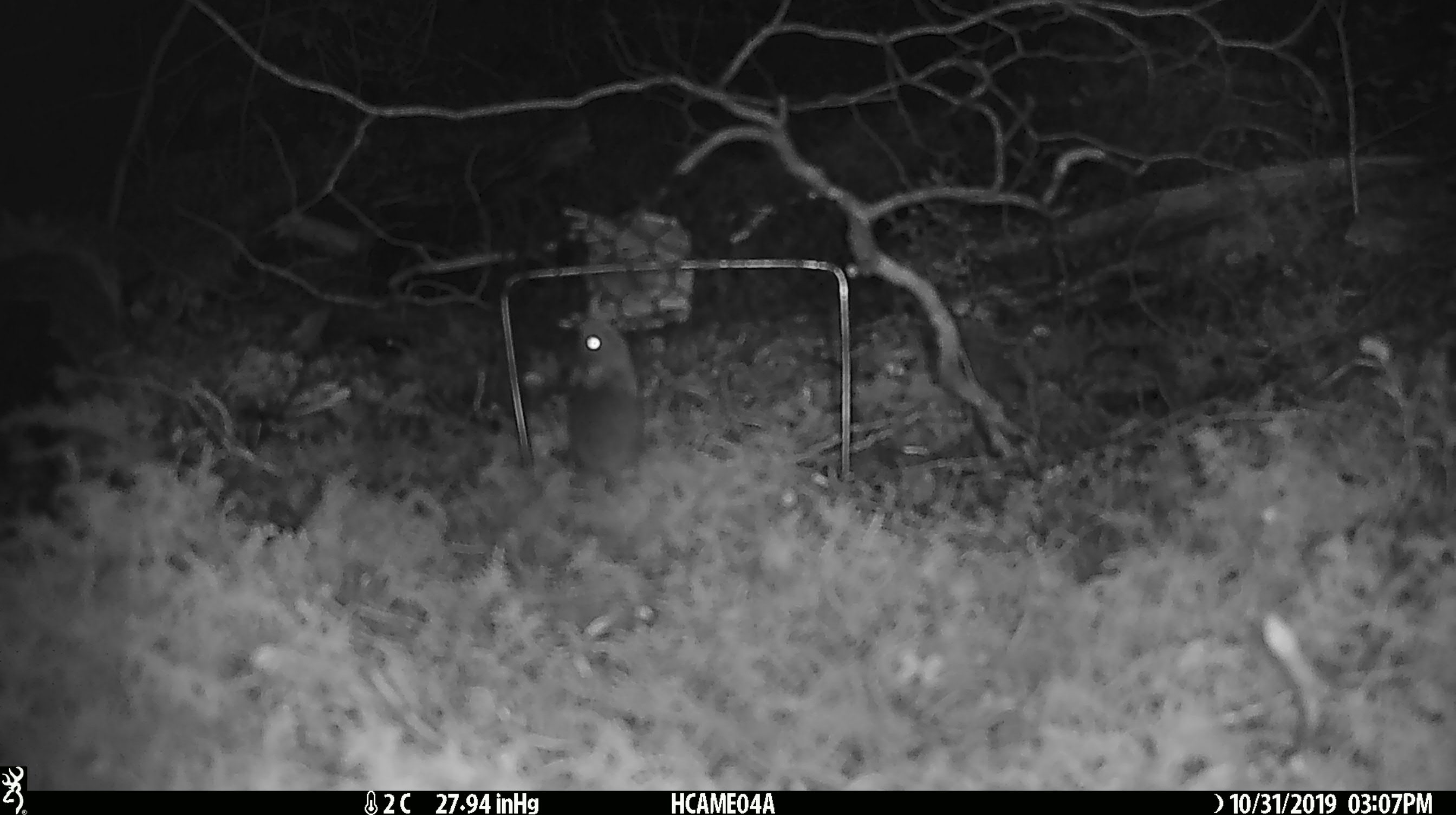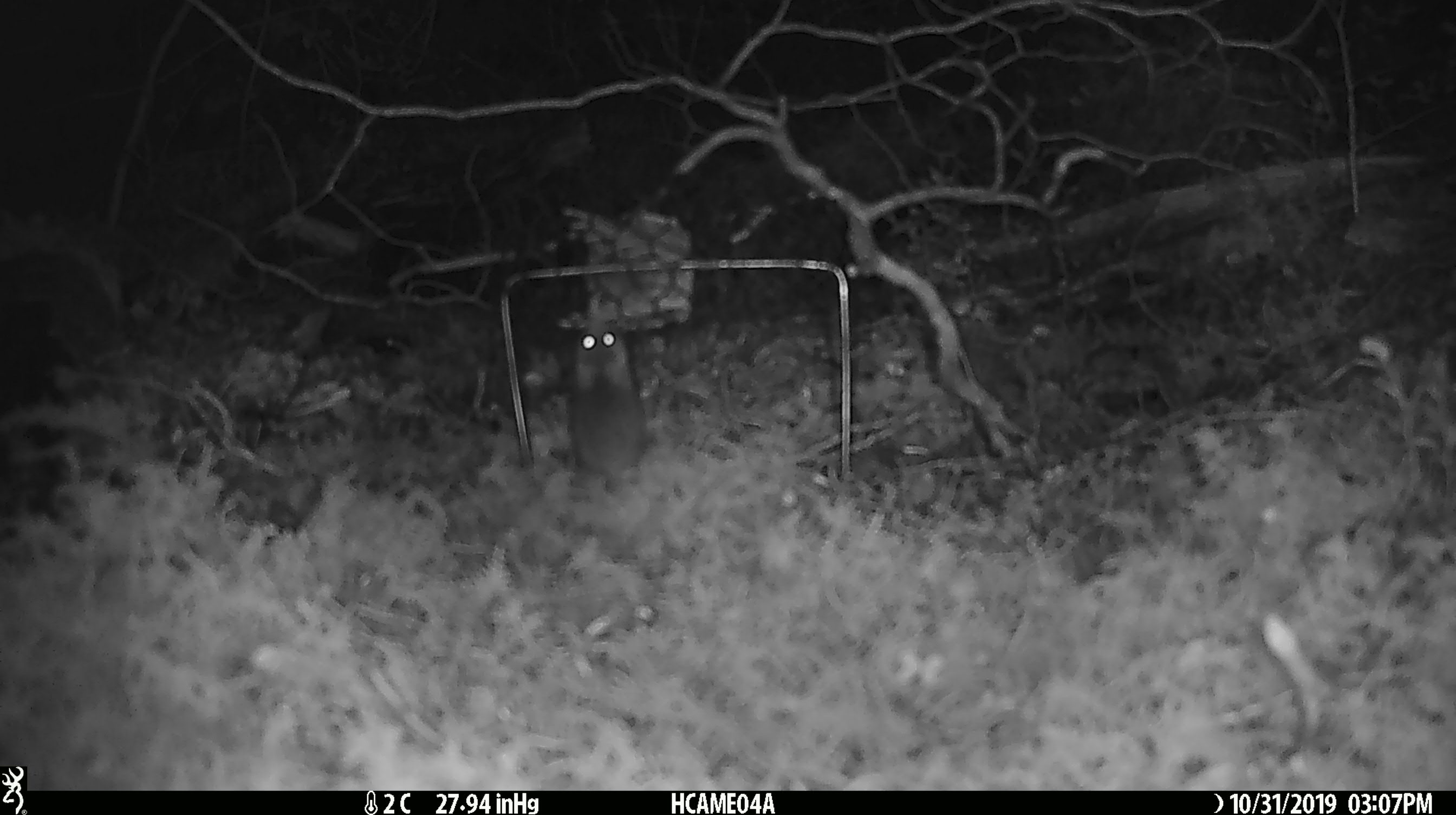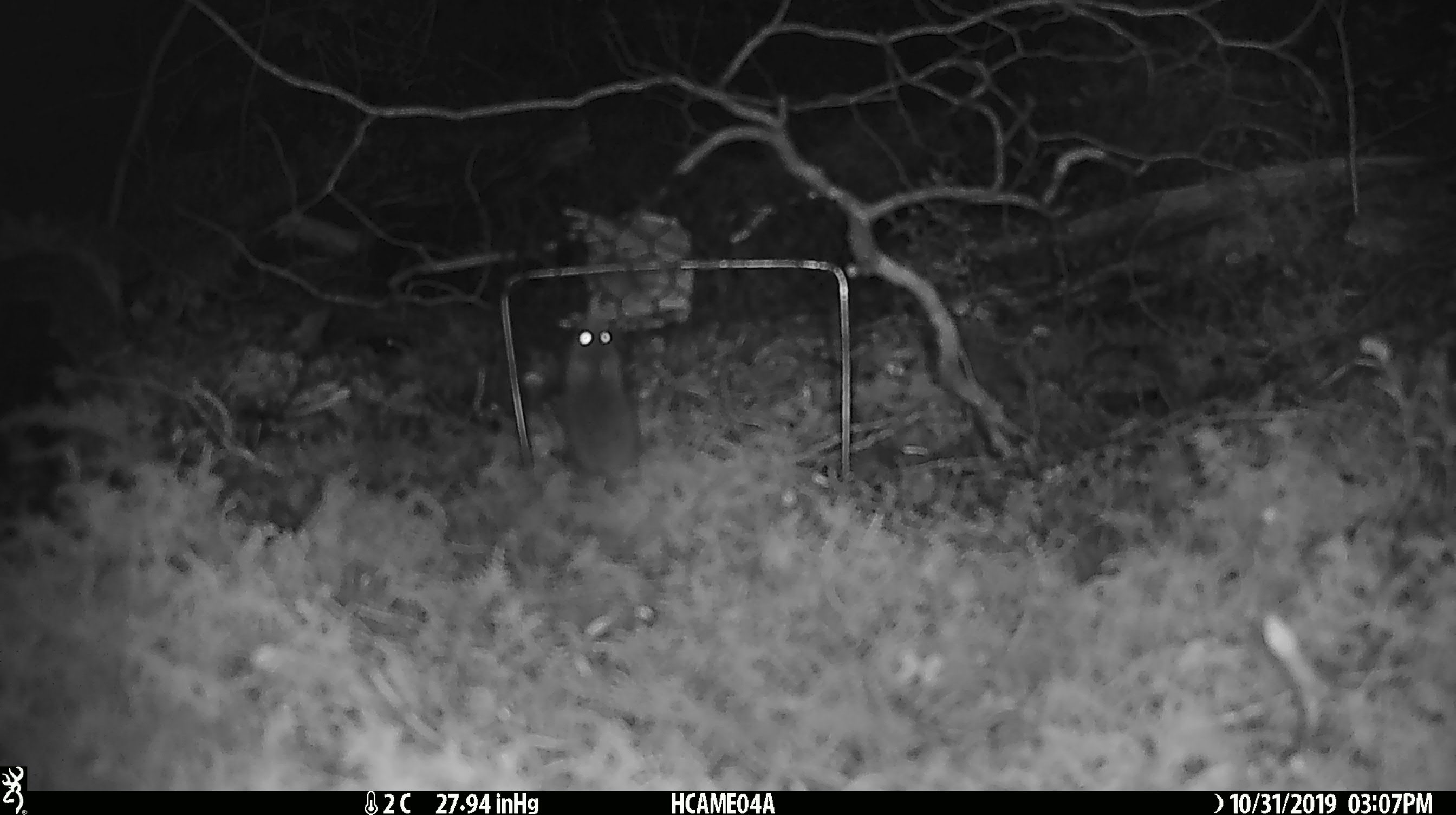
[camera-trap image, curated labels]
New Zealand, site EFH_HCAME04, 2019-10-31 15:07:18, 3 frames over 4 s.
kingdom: Animalia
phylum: Chordata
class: Mammalia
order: Rodentia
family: Muridae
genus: Mus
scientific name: Mus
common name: mouse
Mouse (Mus).